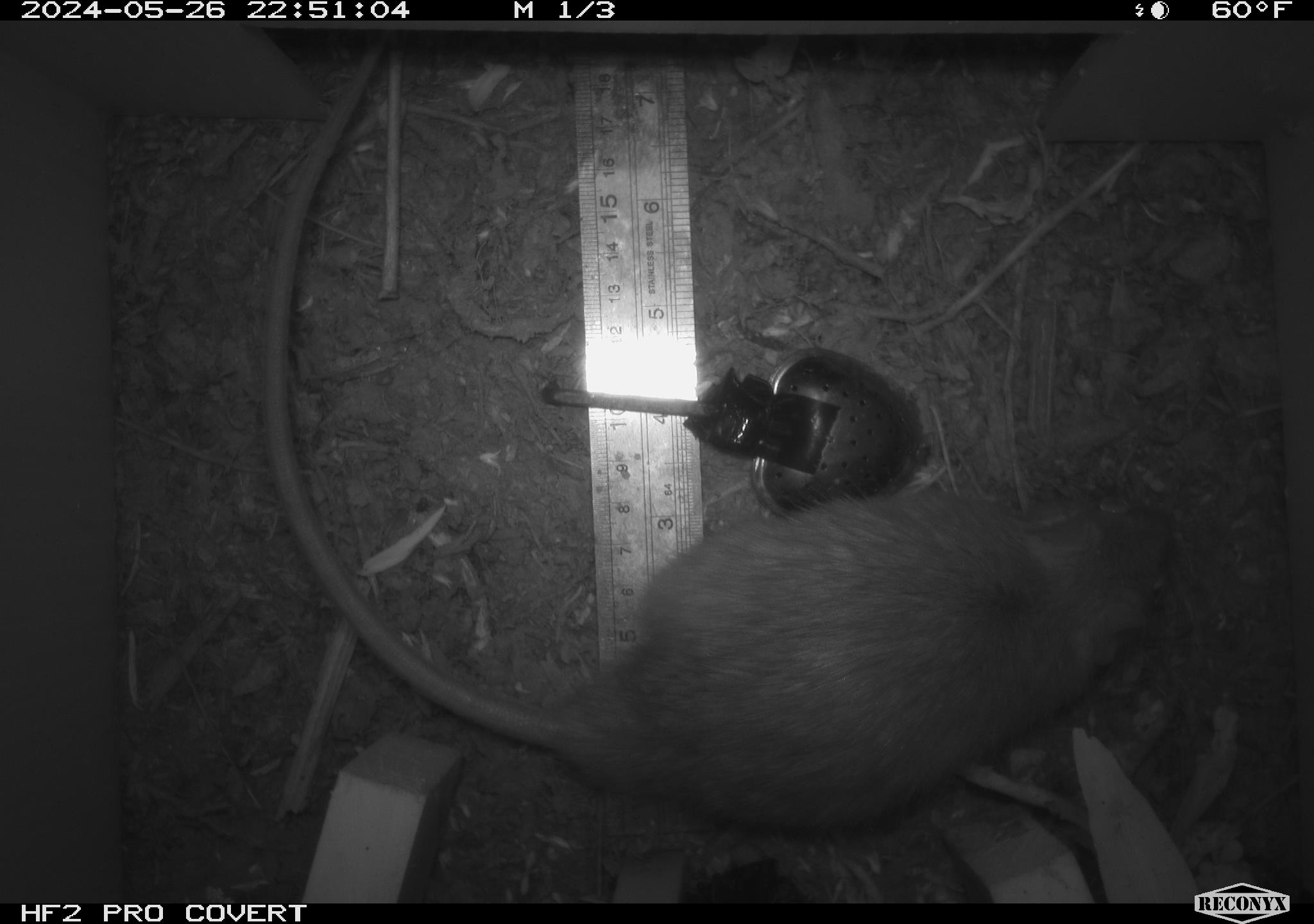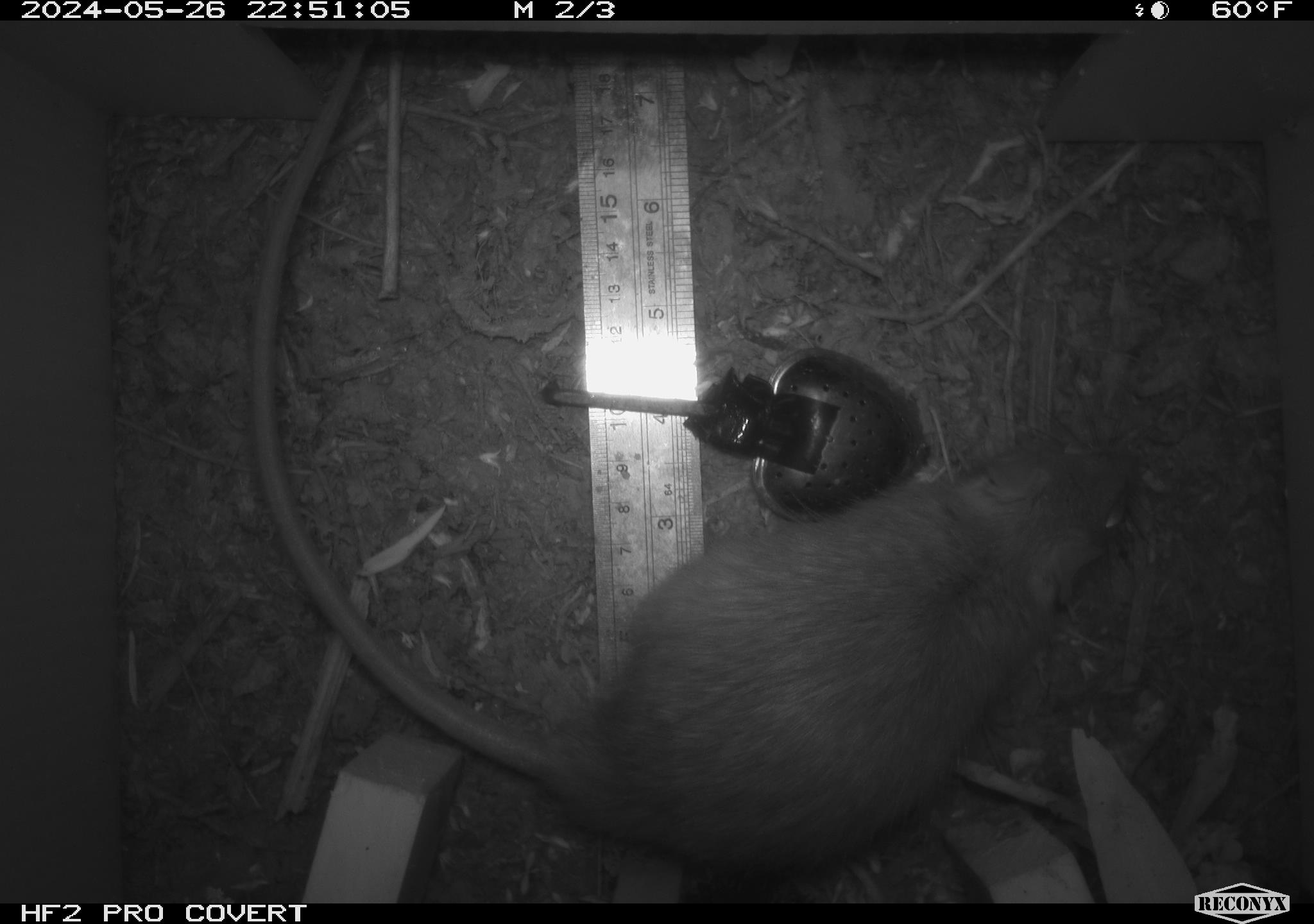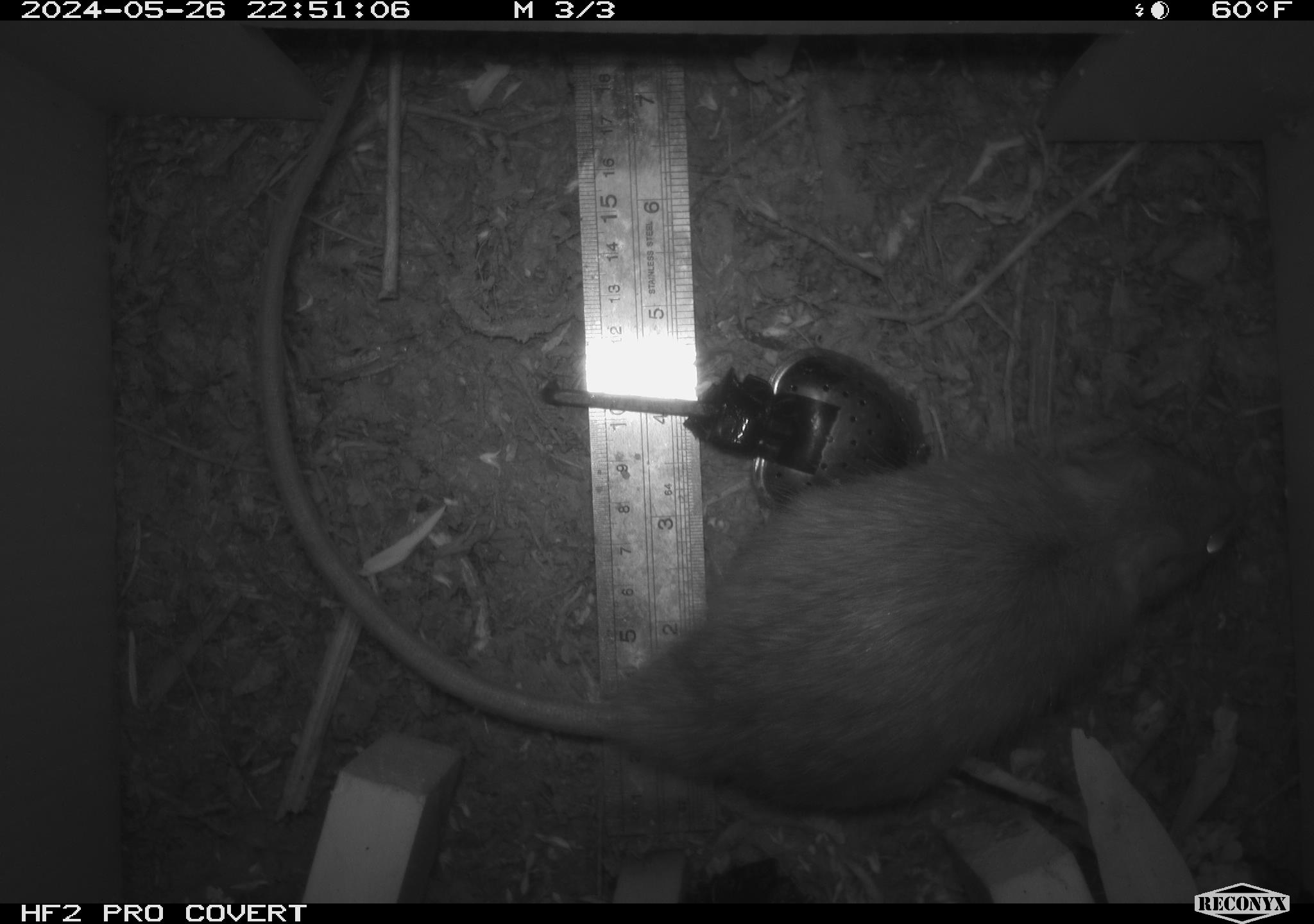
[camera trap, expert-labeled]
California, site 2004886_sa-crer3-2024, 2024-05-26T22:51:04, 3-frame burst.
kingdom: Animalia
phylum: Chordata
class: Mammalia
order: Rodentia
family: Muridae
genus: Rattus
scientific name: Rattus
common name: rat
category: rattus species